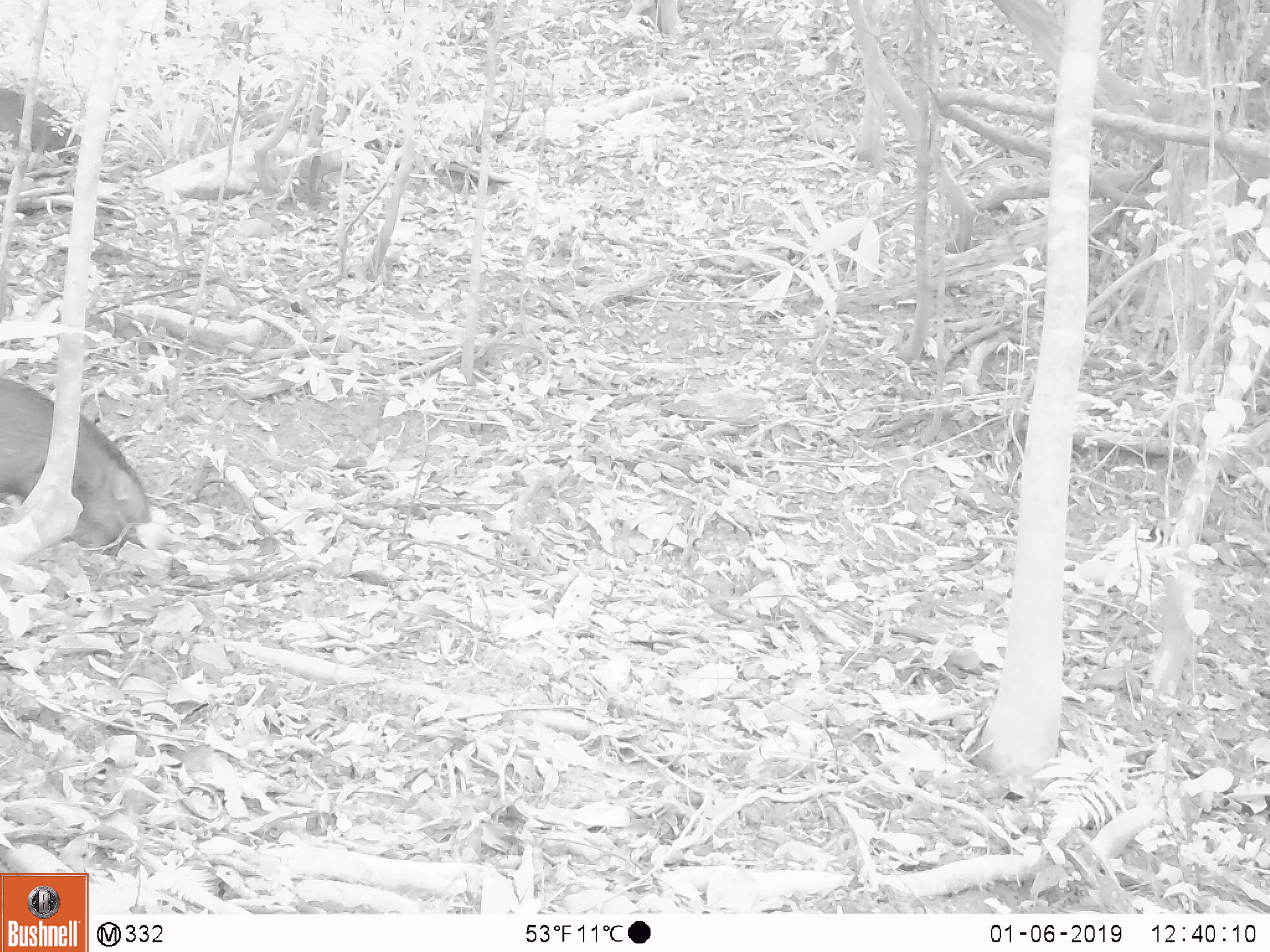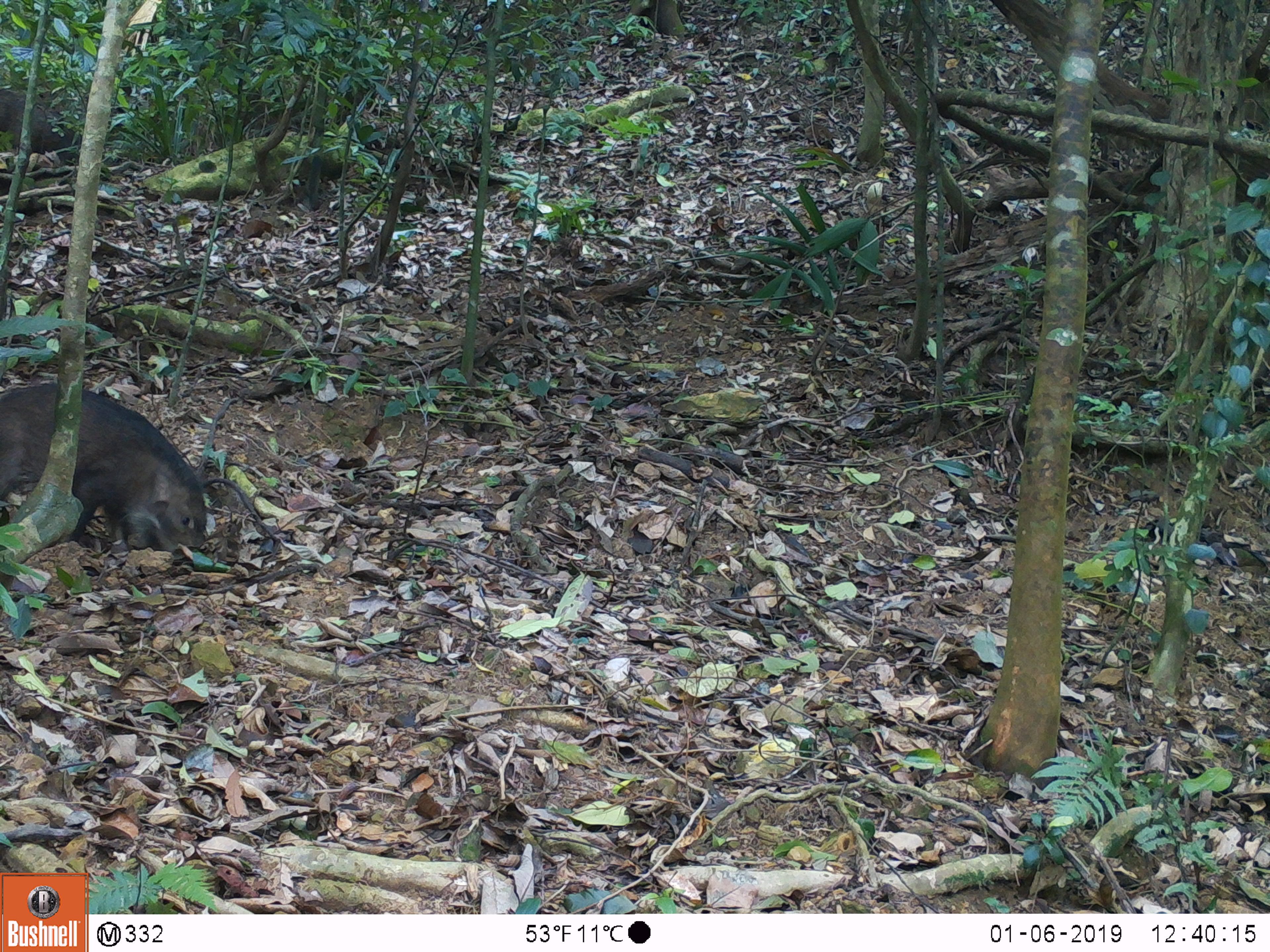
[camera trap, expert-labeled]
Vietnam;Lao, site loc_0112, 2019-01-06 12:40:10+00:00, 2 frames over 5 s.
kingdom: Animalia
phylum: Chordata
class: Mammalia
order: Artiodactyla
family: Suidae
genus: Sus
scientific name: Sus scrofa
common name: eurasian wild pig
Eurasian wild pig (Sus scrofa). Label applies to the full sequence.